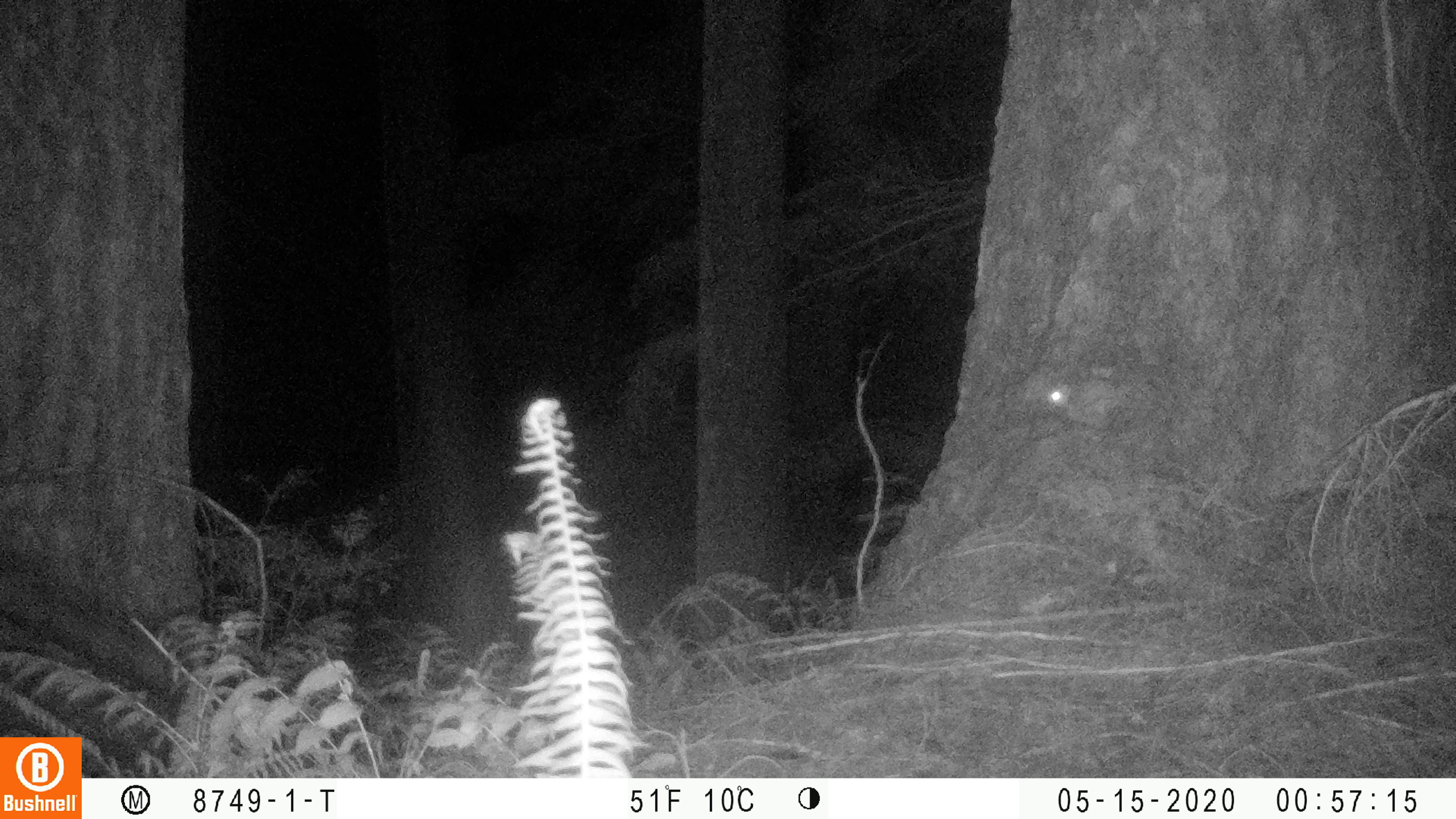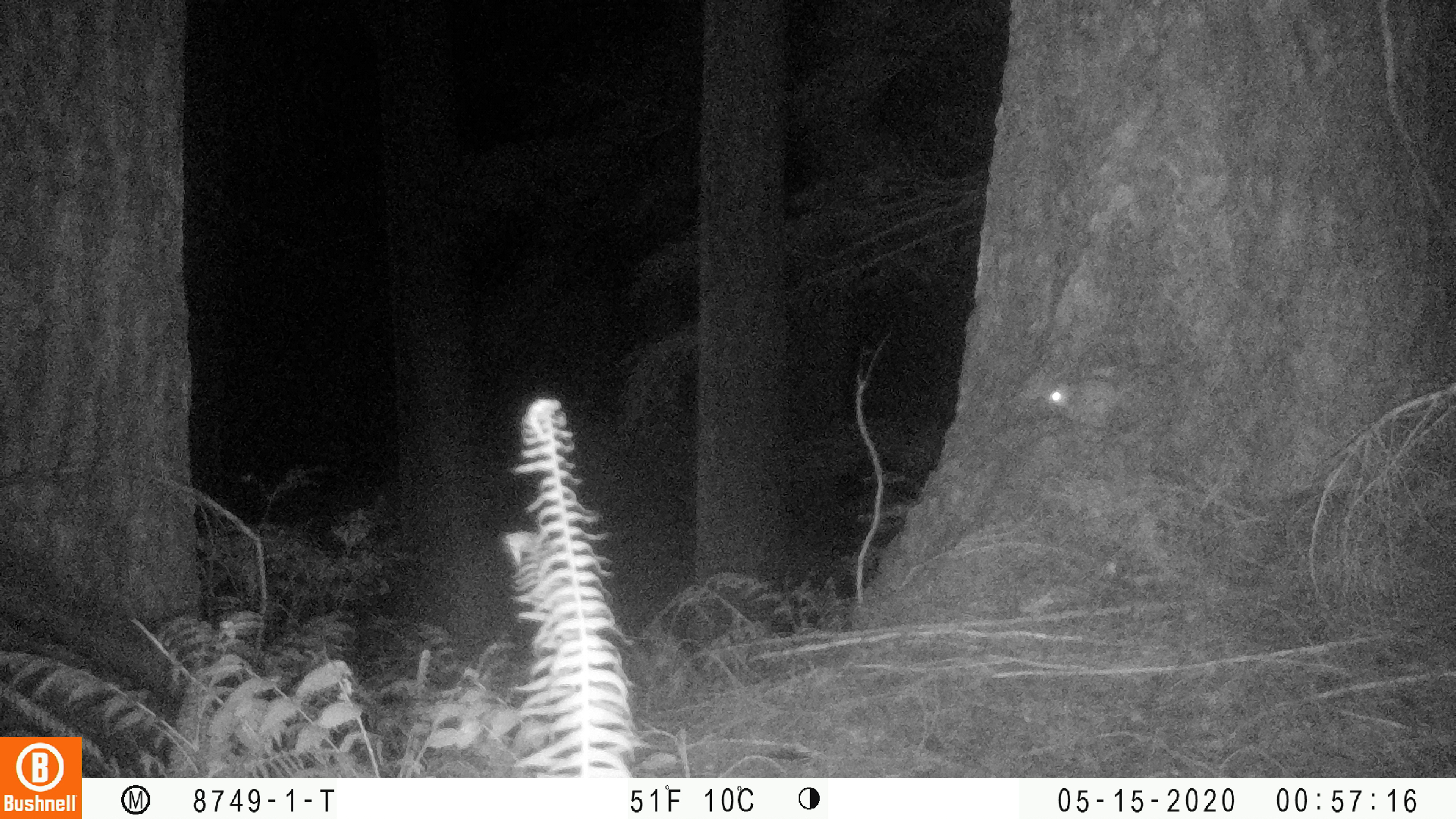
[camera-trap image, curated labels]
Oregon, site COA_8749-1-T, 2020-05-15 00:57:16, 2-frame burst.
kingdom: Animalia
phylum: Chordata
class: Mammalia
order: Rodentia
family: Sciuridae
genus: Glaucomys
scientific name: Glaucomys oregonensis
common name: humboldt's flying squirrel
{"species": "humboldt's flying squirrel (Glaucomys oregonensis)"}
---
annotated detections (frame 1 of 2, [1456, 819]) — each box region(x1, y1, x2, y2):
humboldt's flying squirrel: region(1035, 370, 1166, 434)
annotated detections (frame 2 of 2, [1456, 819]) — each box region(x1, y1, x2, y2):
humboldt's flying squirrel: region(1043, 361, 1155, 431)